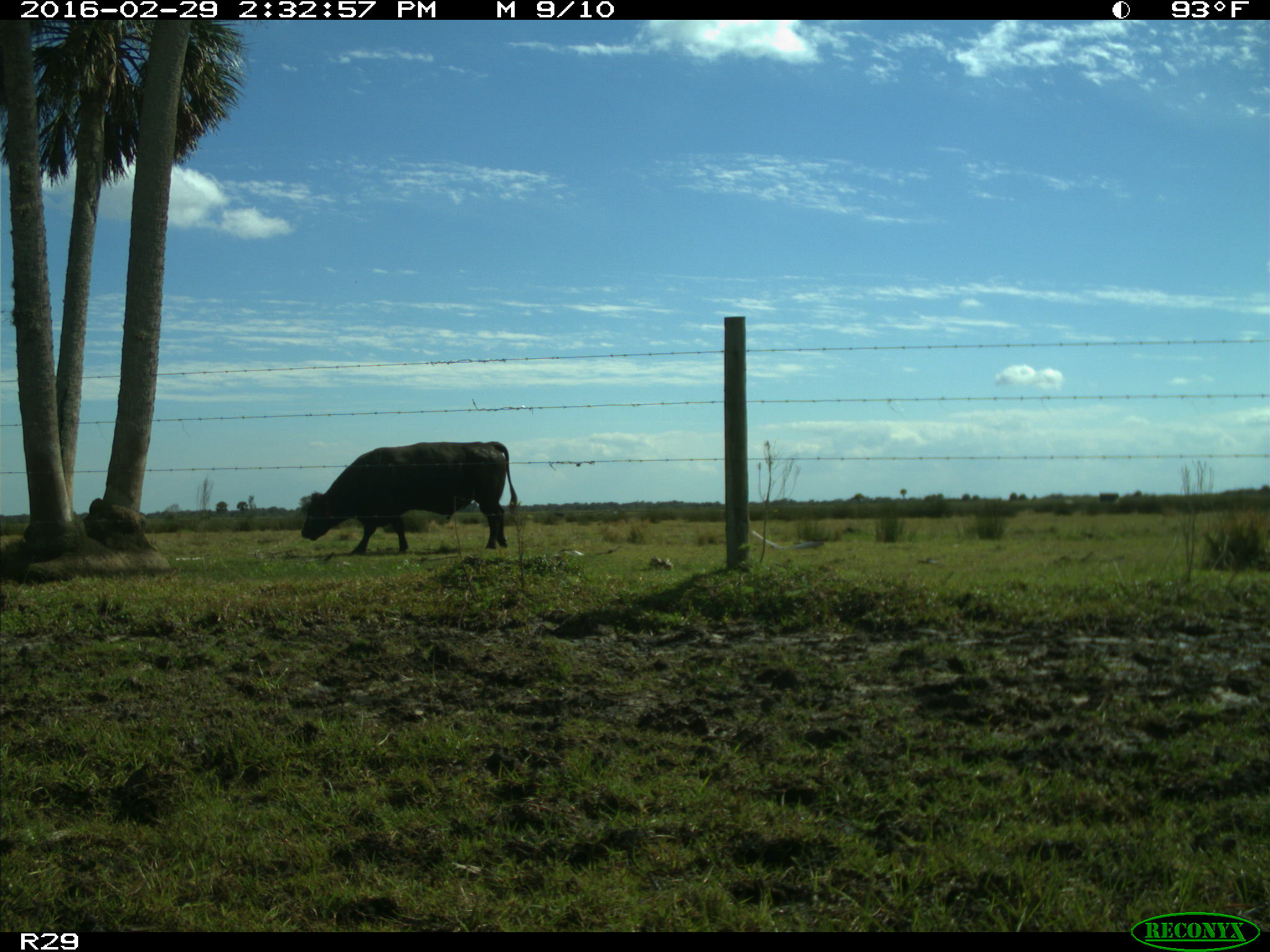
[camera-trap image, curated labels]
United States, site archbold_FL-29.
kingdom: Animalia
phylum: Chordata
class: Mammalia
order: Artiodactyla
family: Bovidae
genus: Bos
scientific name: Bos taurus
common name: domestic cow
Bos taurus (domestic cow).